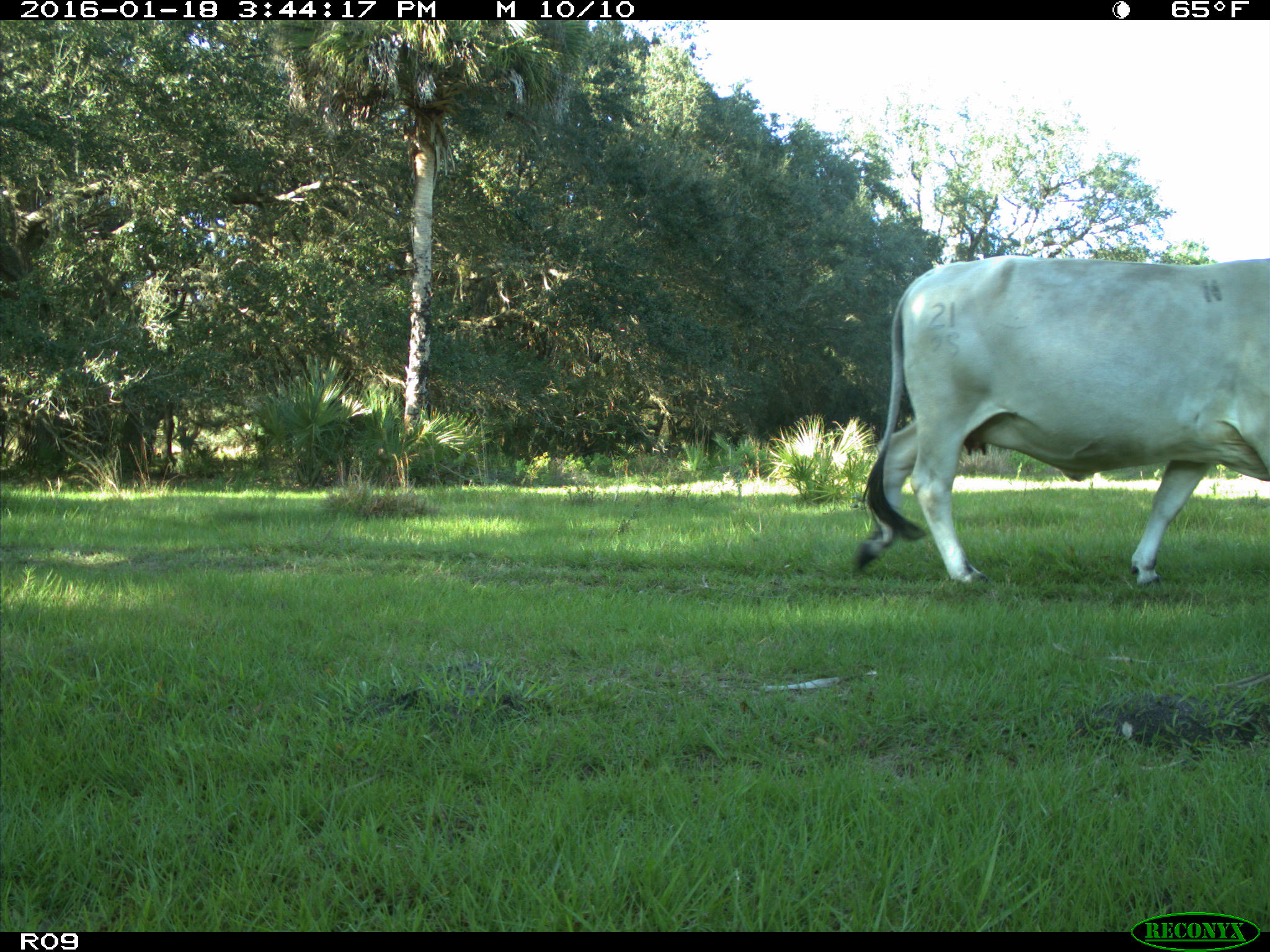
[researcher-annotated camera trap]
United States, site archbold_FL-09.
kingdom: Animalia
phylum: Chordata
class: Mammalia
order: Artiodactyla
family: Bovidae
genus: Bos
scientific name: Bos taurus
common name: domestic cow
Bos taurus (domestic cow).